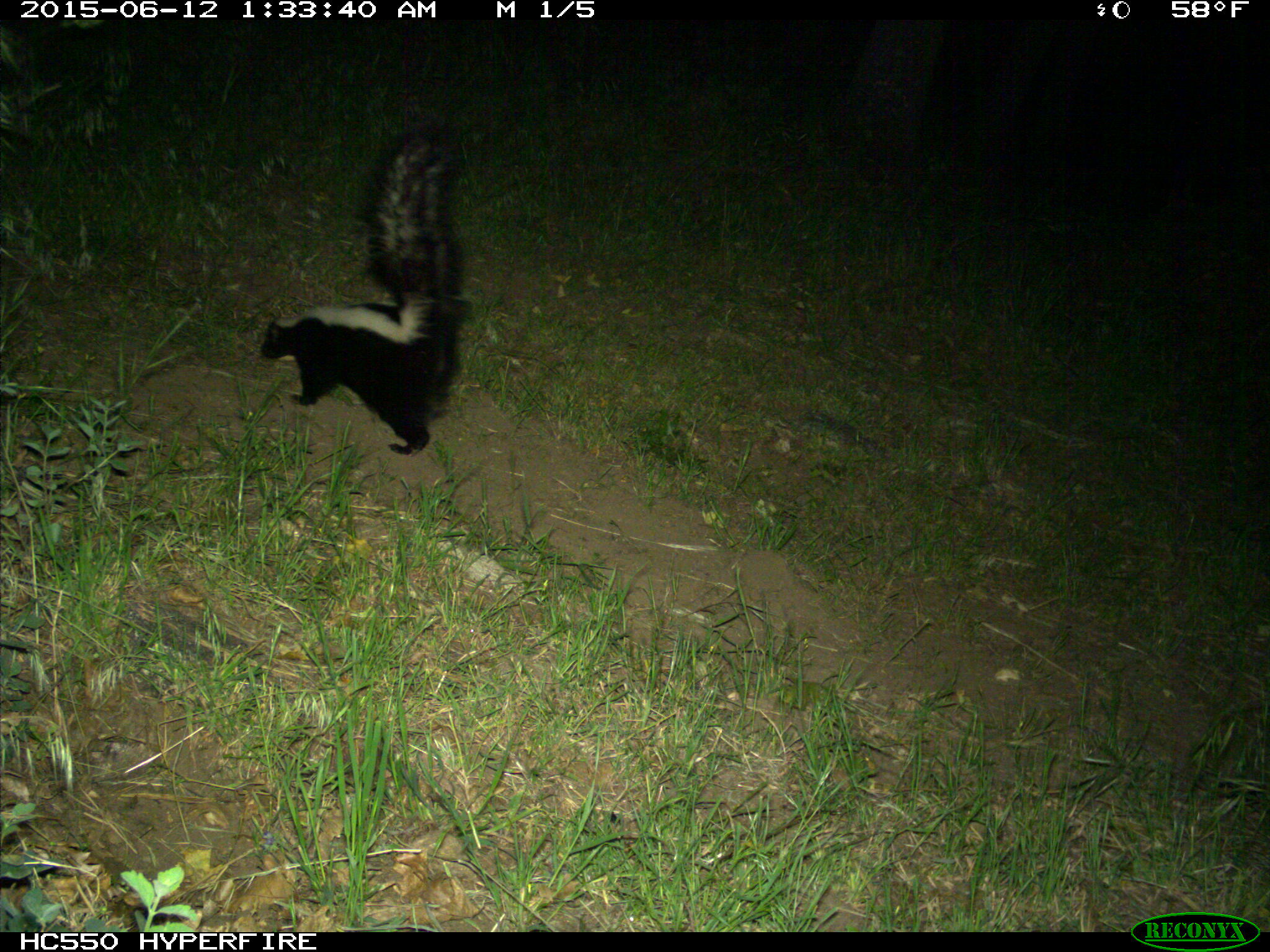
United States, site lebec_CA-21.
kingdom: Animalia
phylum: Chordata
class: Mammalia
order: Carnivora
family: Mephitidae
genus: Mephitis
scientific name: Mephitis mephitis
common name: striped skunk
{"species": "Mephitis mephitis (striped skunk)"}